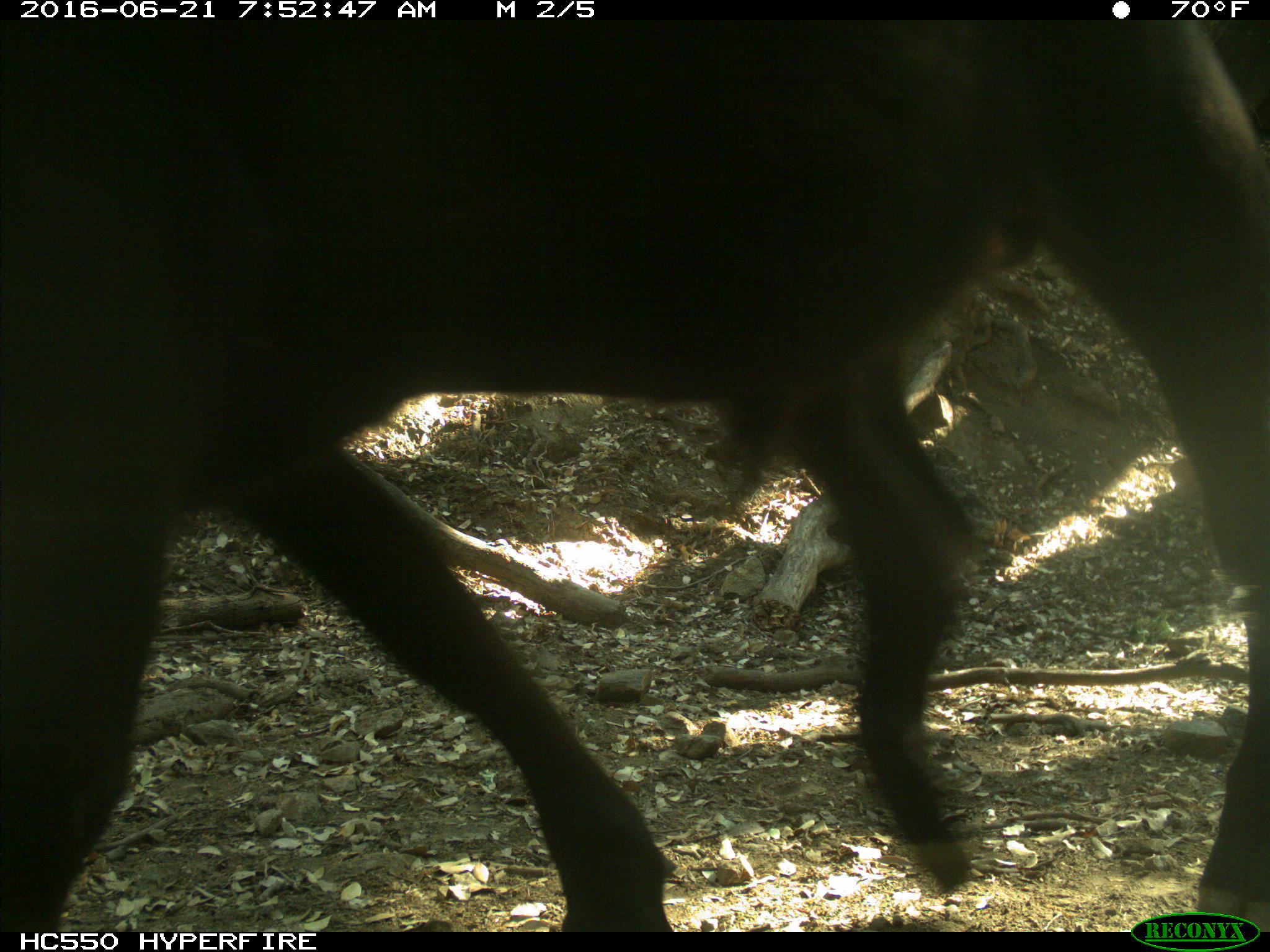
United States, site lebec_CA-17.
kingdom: Animalia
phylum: Chordata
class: Mammalia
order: Artiodactyla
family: Bovidae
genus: Bos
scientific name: Bos taurus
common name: domestic cow